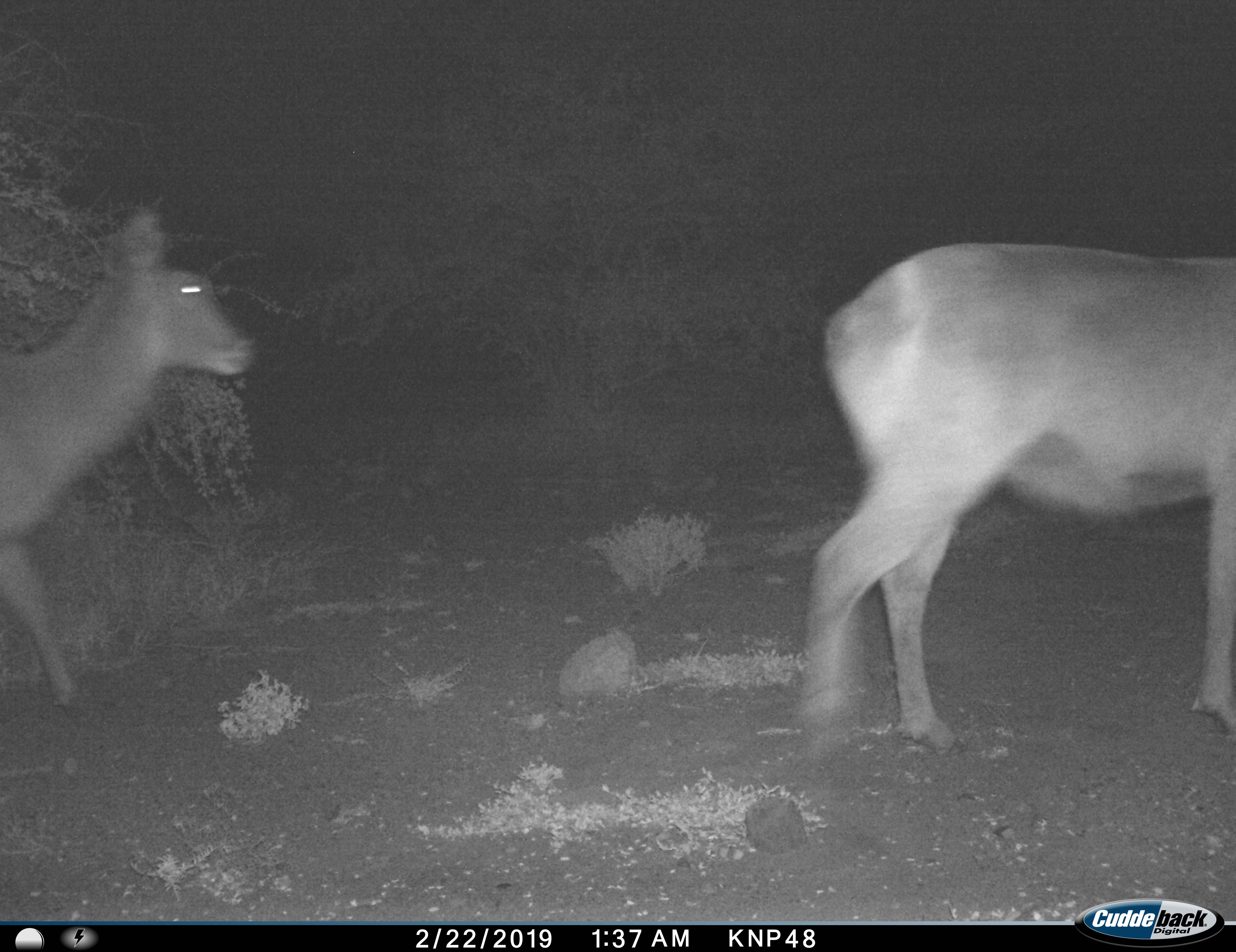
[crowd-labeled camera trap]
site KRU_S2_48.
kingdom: Animalia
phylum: Chordata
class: Mammalia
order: Artiodactyla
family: Bovidae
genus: Aepyceros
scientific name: Aepyceros melampus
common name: impala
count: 2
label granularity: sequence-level